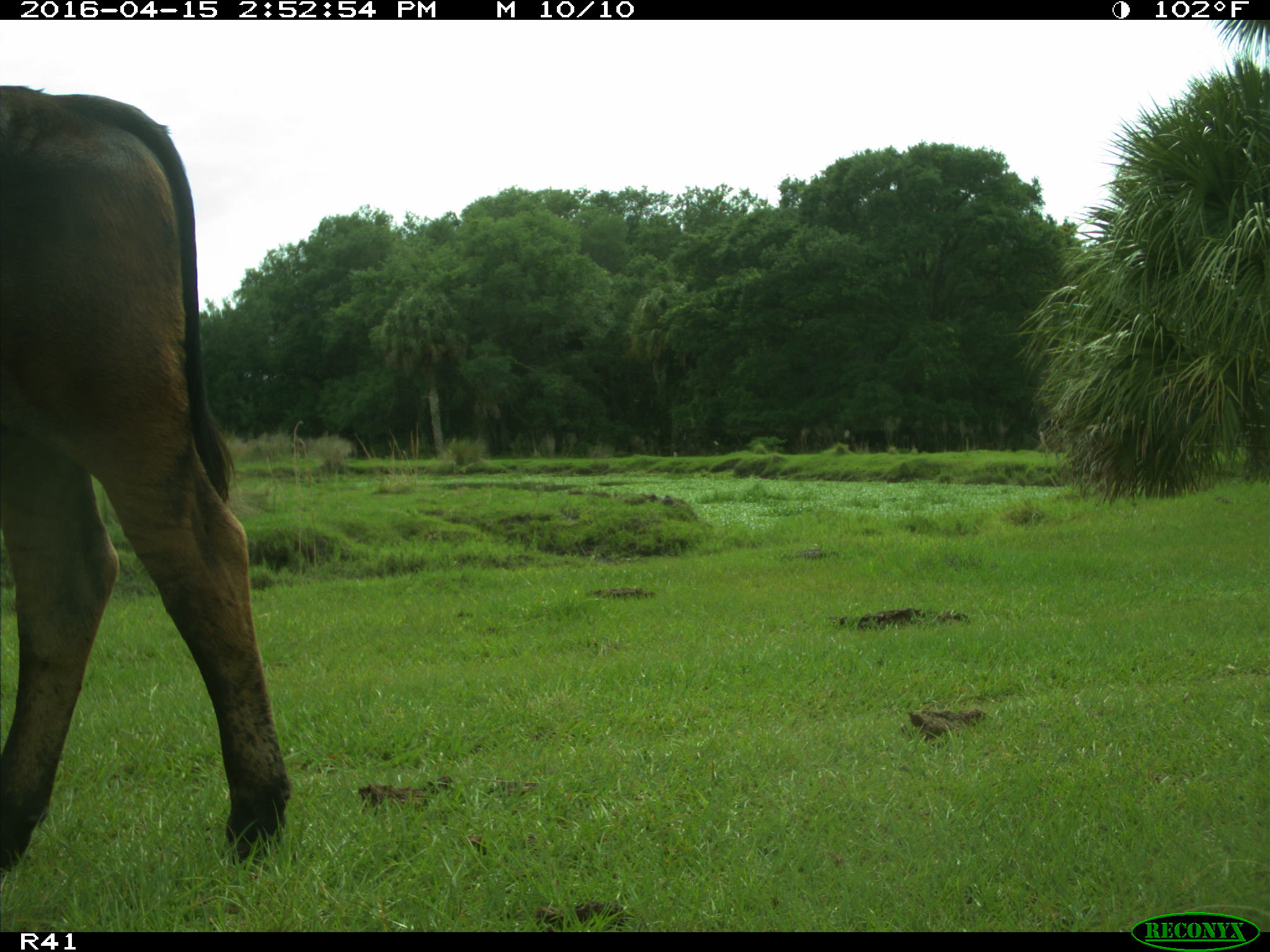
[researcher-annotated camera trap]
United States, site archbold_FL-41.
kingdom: Animalia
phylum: Chordata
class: Mammalia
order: Artiodactyla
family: Bovidae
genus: Bos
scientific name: Bos taurus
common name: domestic cow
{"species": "Bos taurus (domestic cow)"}